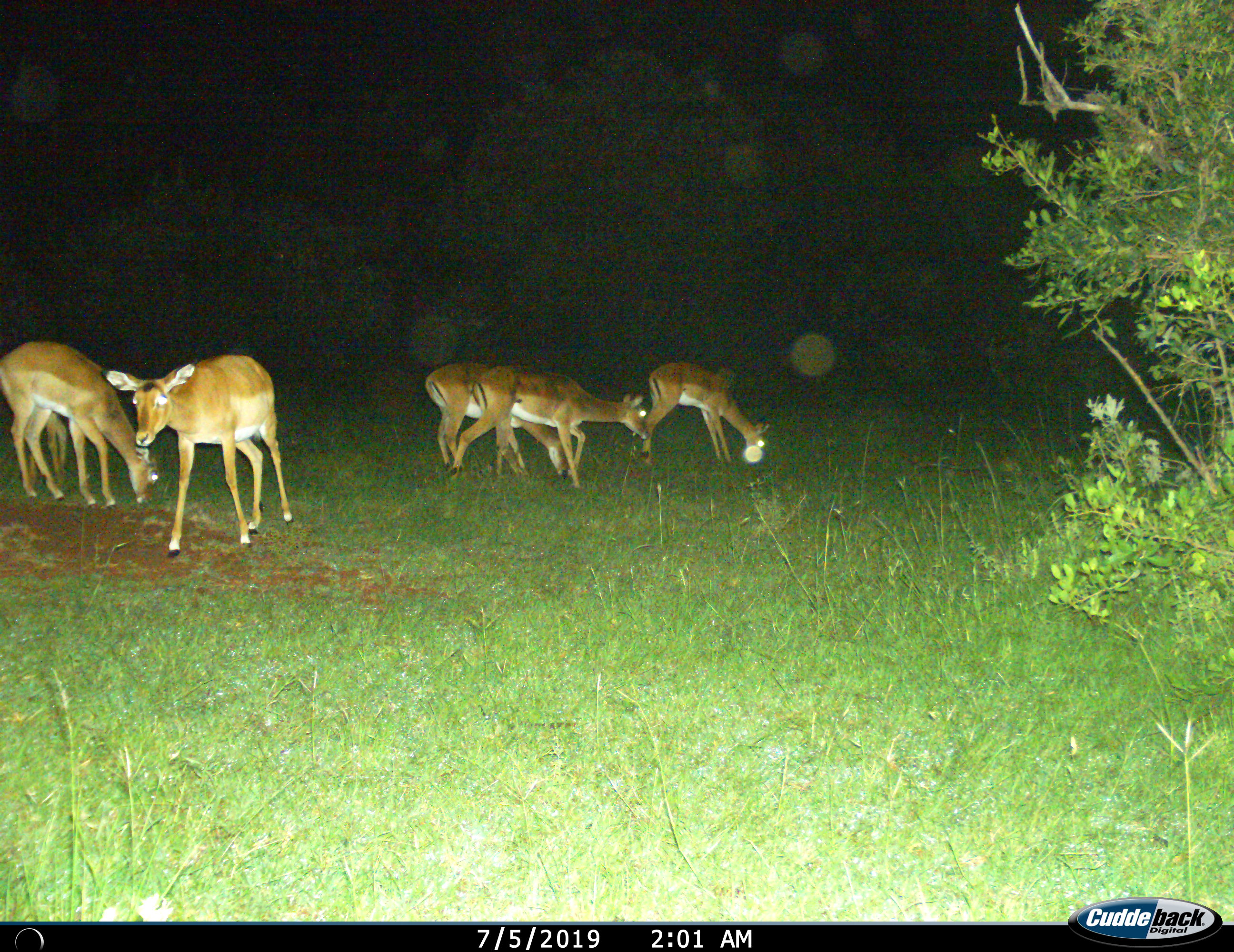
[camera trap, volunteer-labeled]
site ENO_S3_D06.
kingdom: Animalia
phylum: Chordata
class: Mammalia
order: Artiodactyla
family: Bovidae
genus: Aepyceros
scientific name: Aepyceros melampus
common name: impala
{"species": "impala (Aepyceros melampus)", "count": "6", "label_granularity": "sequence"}